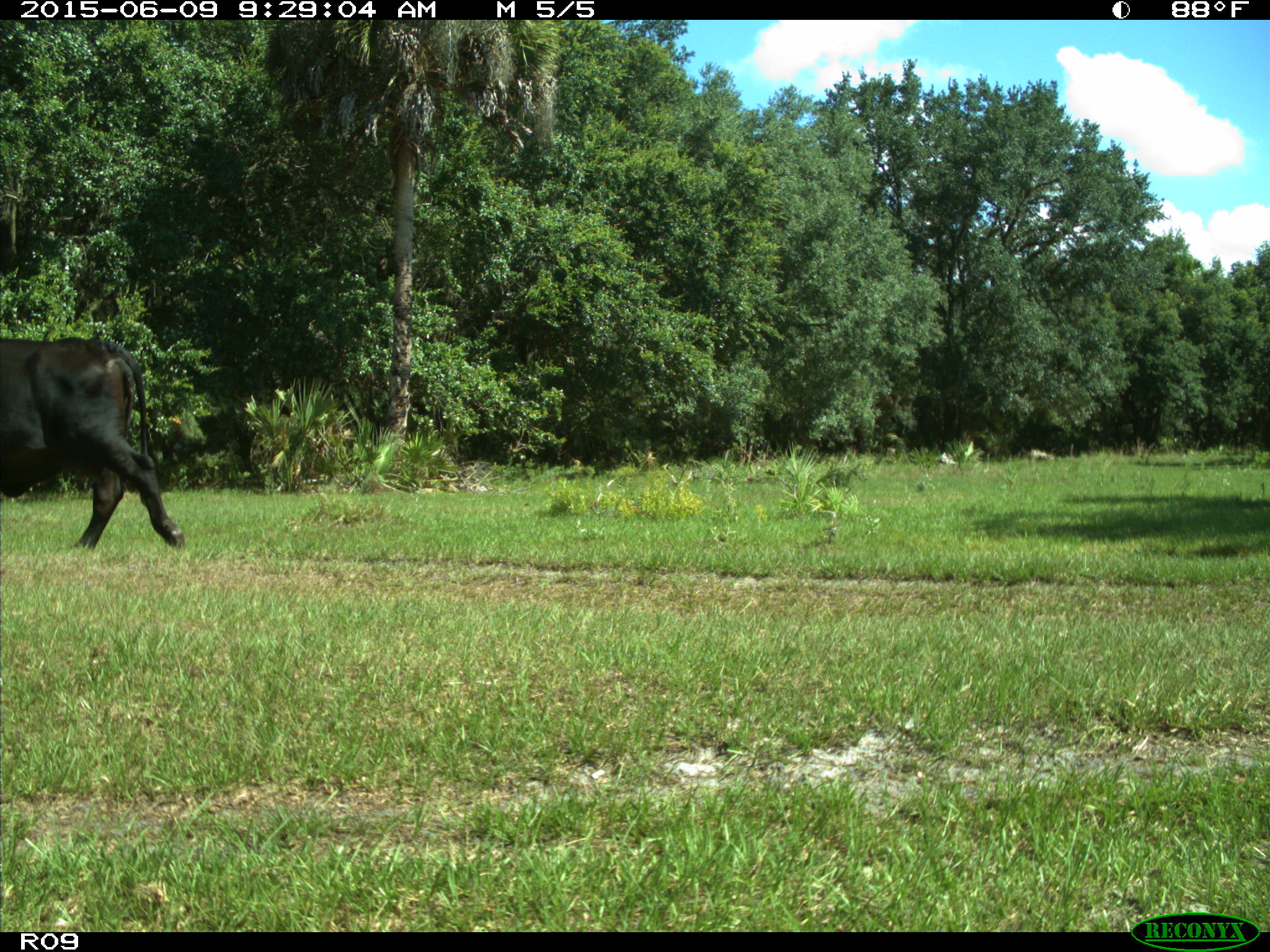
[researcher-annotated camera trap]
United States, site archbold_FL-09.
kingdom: Animalia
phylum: Chordata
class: Mammalia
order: Artiodactyla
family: Bovidae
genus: Bos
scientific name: Bos taurus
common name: domestic cow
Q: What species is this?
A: Bos taurus (domestic cow).